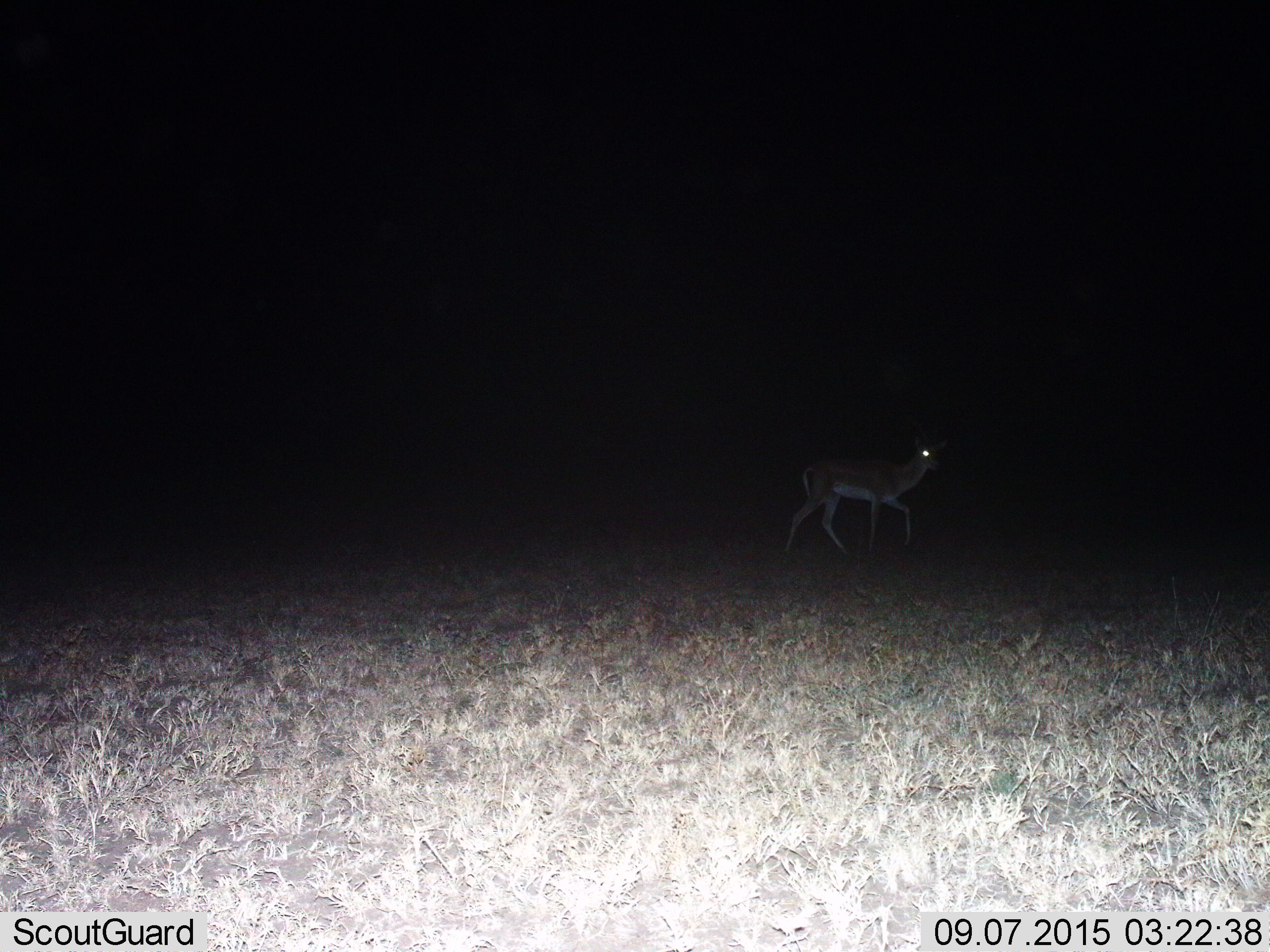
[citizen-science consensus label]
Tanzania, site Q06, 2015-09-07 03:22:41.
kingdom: Animalia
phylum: Chordata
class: Mammalia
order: Artiodactyla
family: Bovidae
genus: Nanger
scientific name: Nanger granti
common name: grant's gazelle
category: gazellegrants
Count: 1.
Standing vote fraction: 20%.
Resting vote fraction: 0%.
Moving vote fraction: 80%.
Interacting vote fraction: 0%.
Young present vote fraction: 0%.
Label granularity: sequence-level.